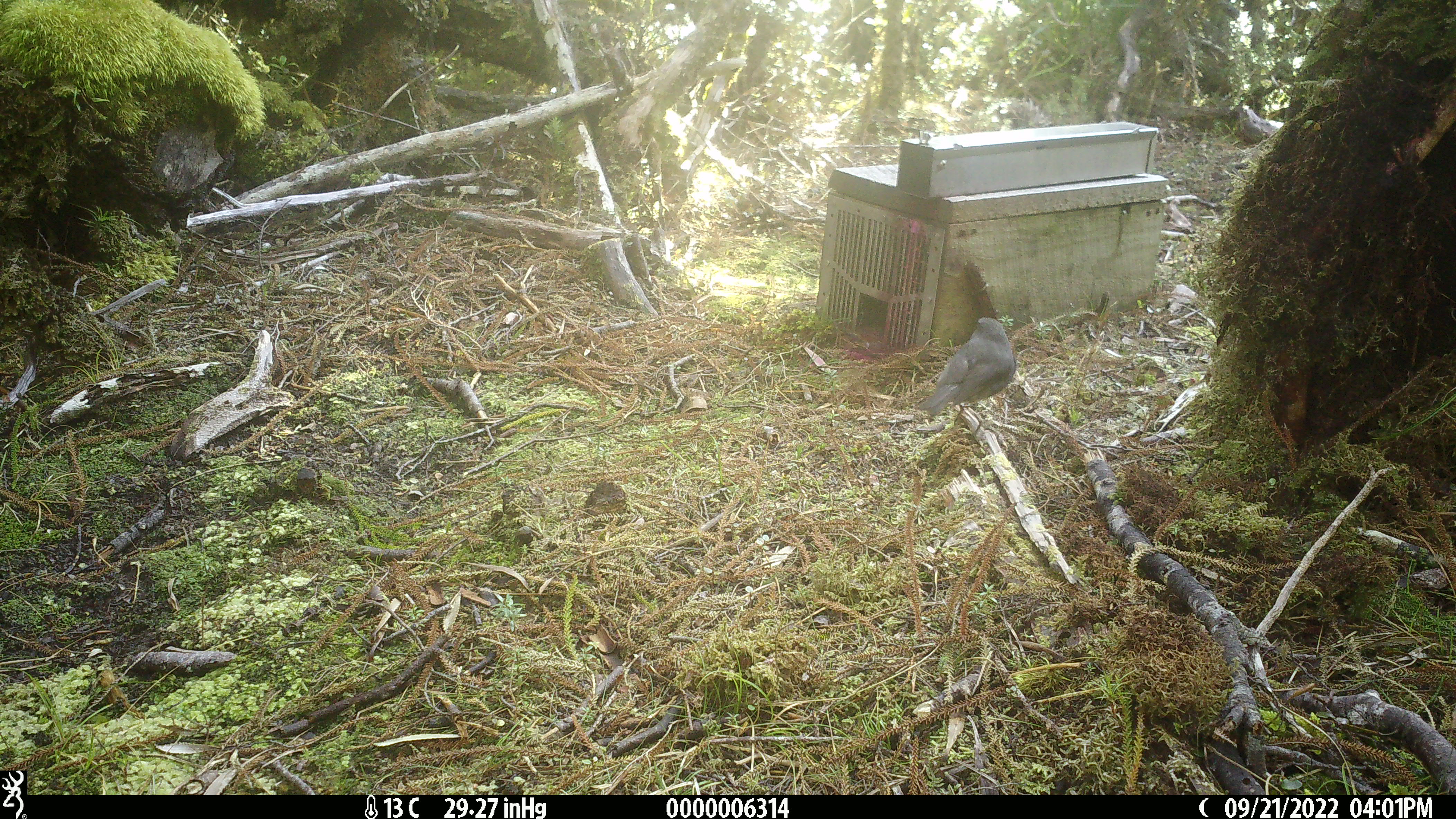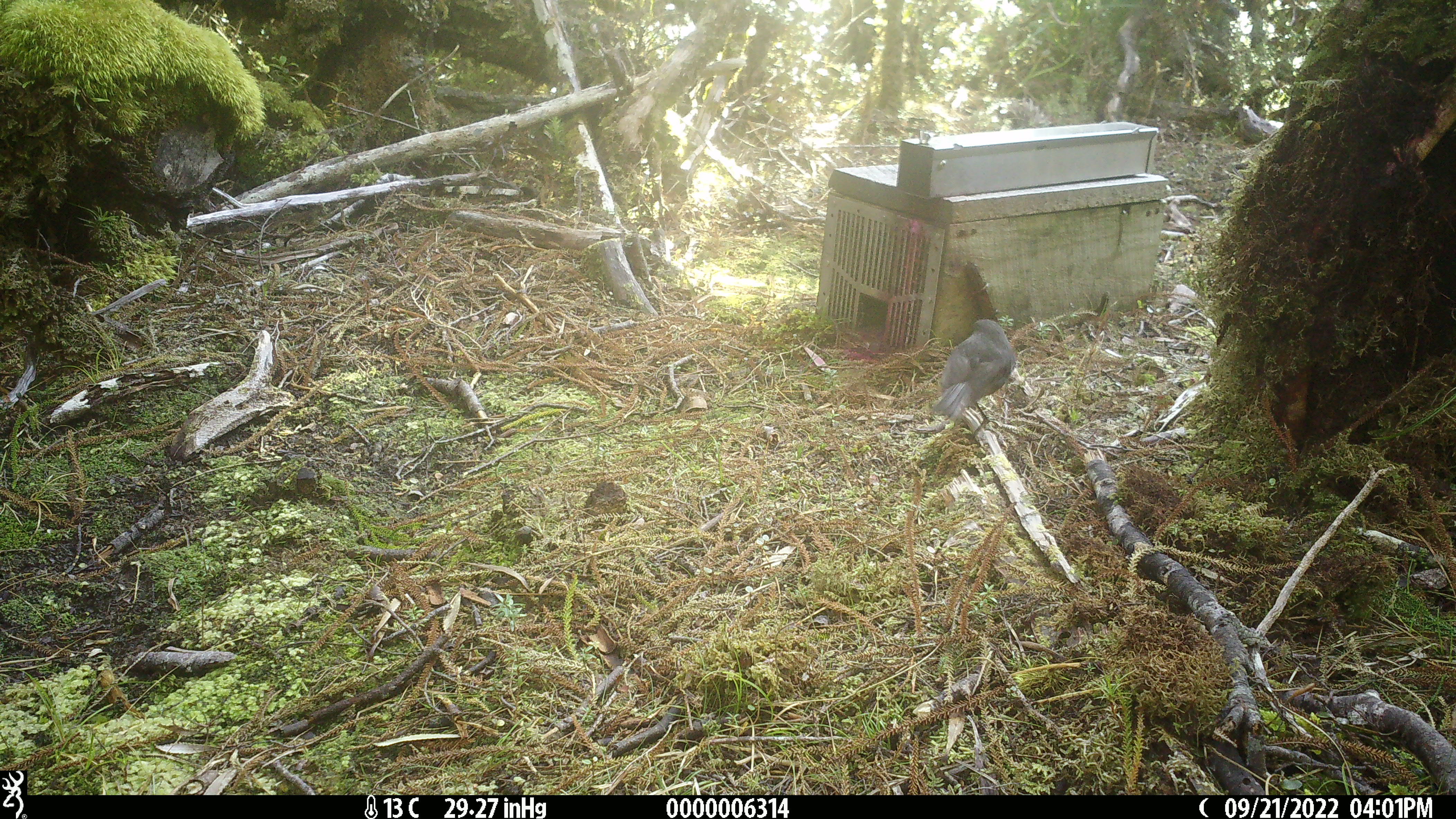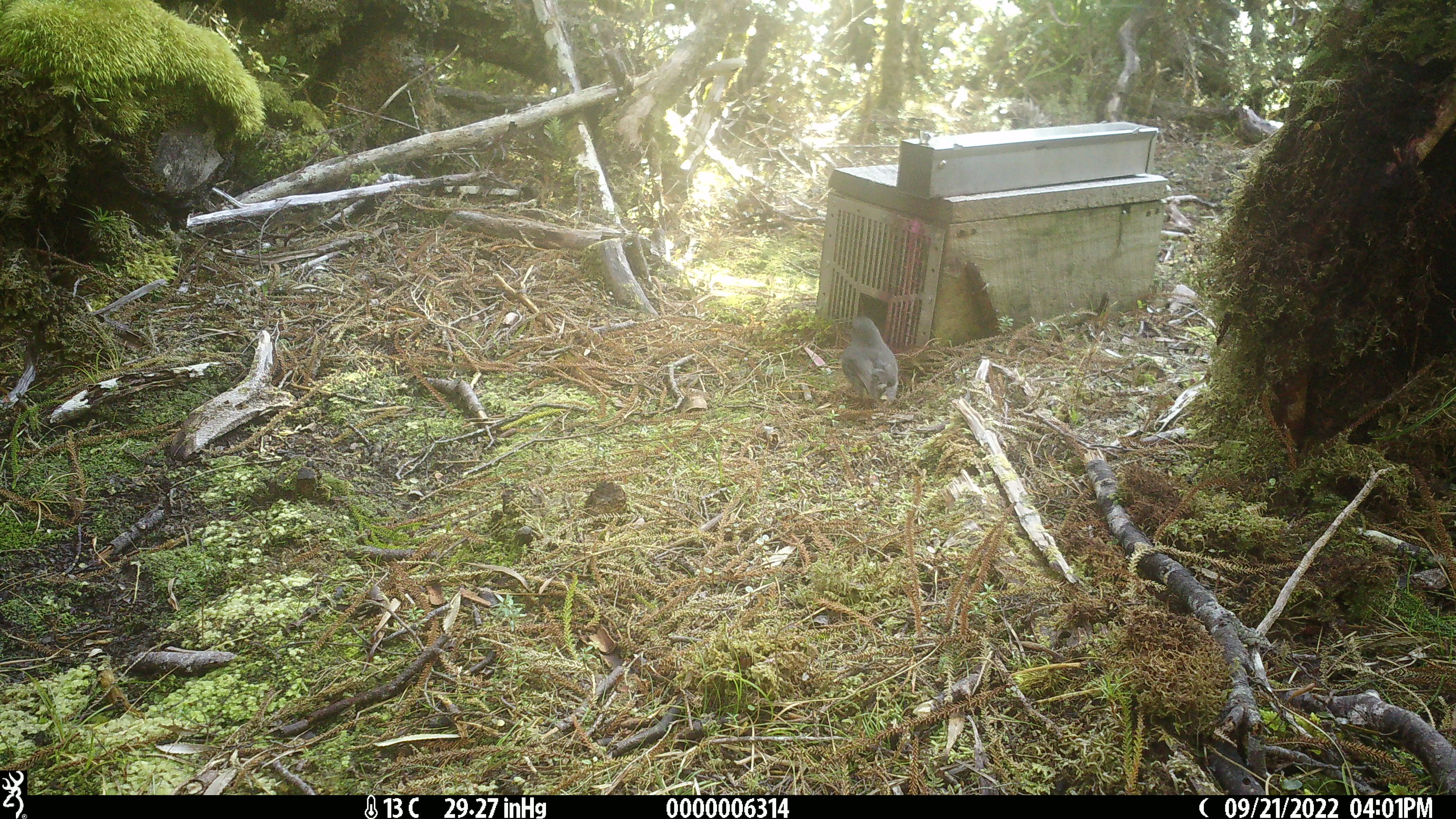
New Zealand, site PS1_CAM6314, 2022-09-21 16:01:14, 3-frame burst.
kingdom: Animalia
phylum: Chordata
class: Aves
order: Passeriformes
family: Petroicidae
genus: Petroica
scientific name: Petroica australis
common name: new zealand robin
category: robin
Robin (new zealand robin) (Petroica australis).